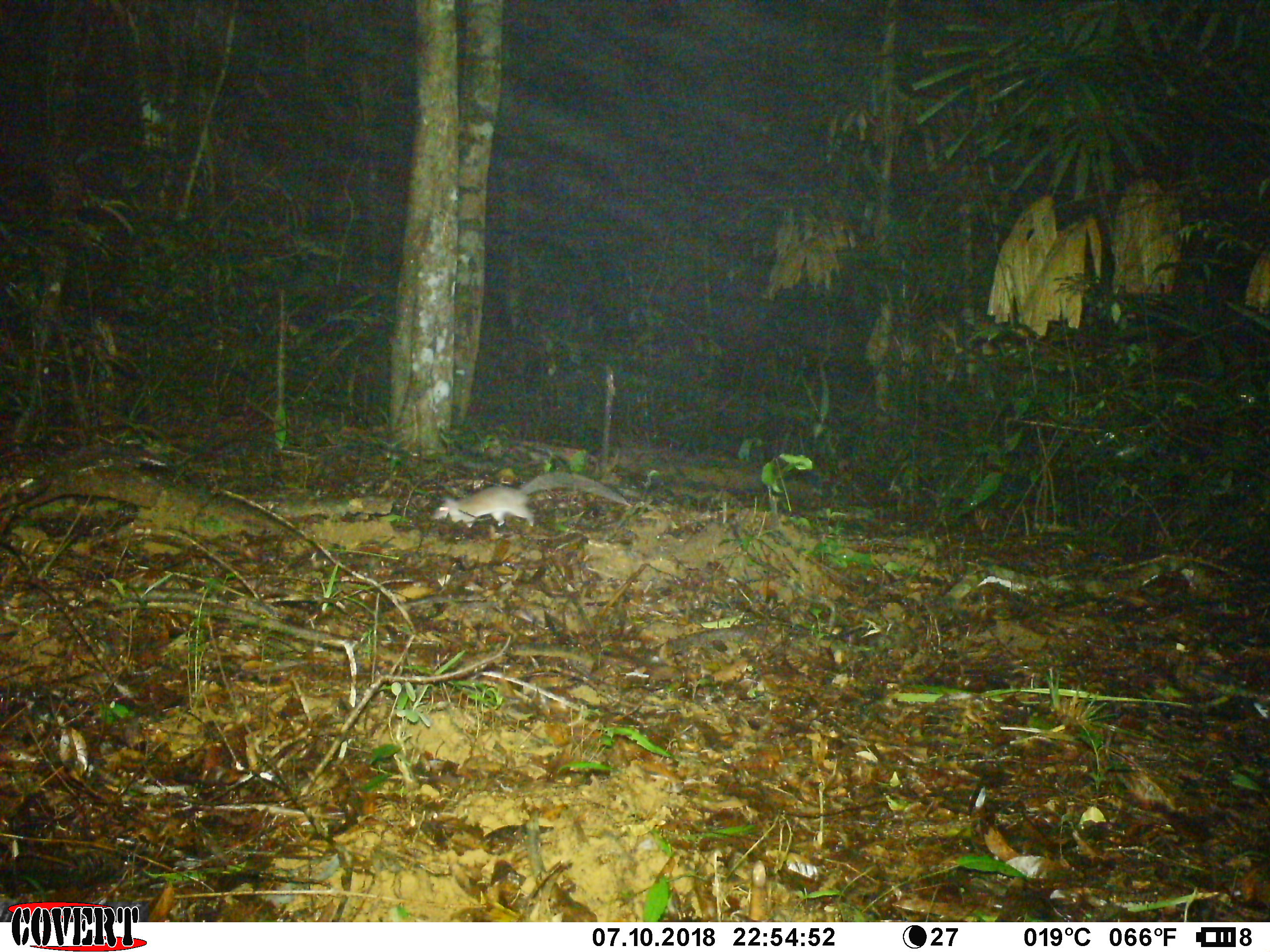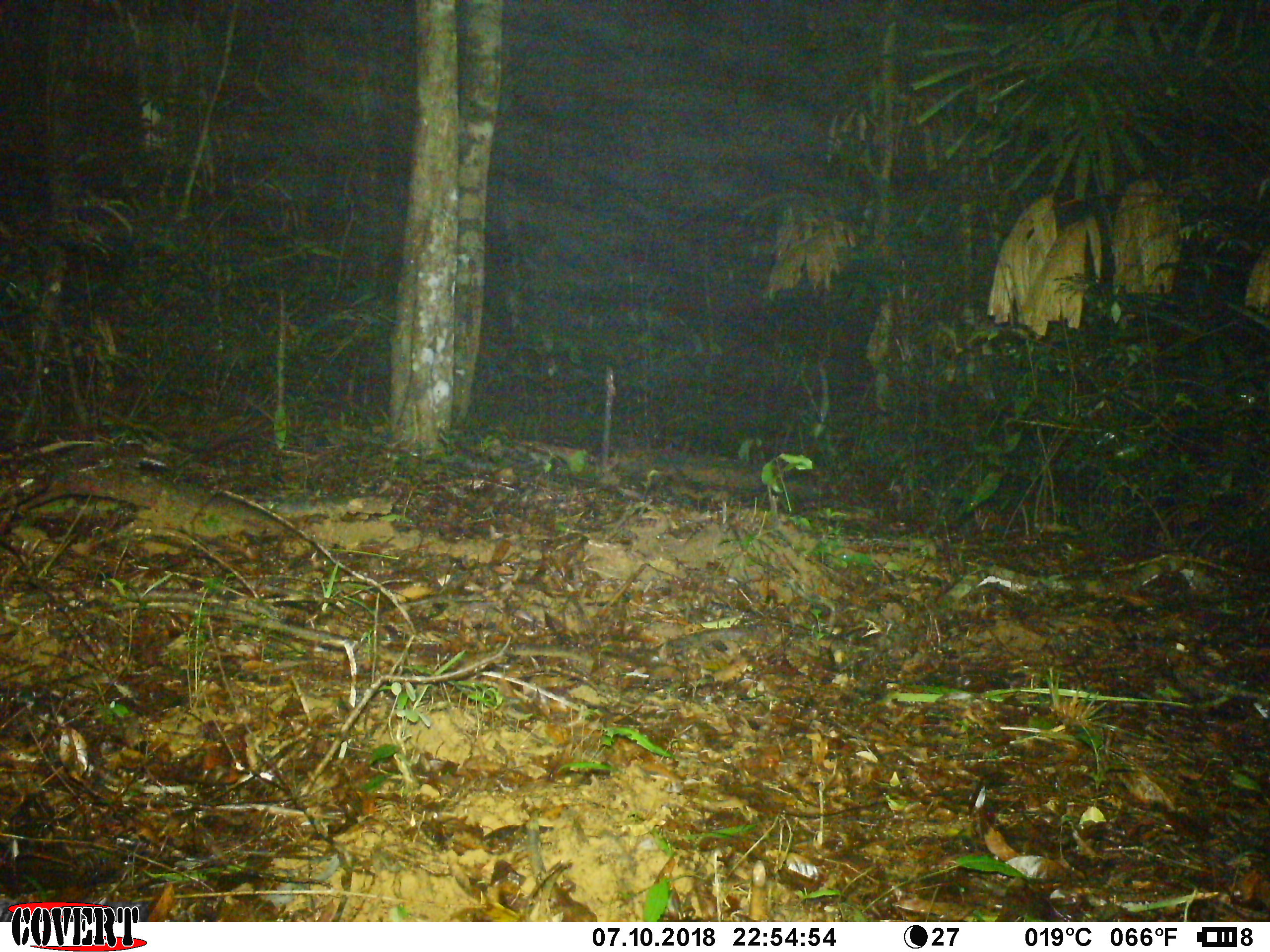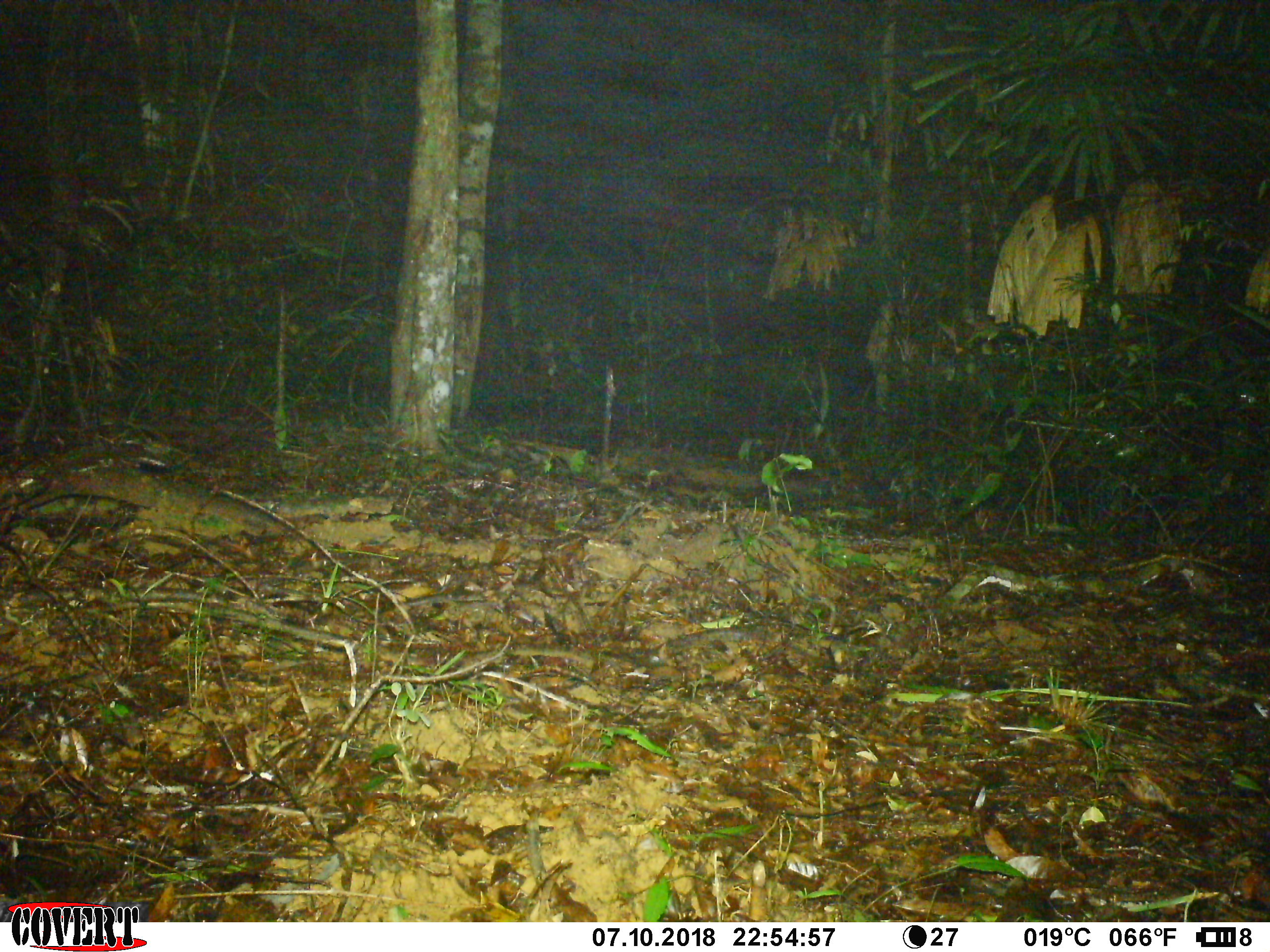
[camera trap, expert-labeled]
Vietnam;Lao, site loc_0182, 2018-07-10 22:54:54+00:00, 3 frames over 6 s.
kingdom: Animalia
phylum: Chordata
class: Mammalia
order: Rodentia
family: Muridae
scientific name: Muridae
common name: old-world mice and rats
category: unidentified murid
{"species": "unidentified murid (old-world mice and rats) (Muridae)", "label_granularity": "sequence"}